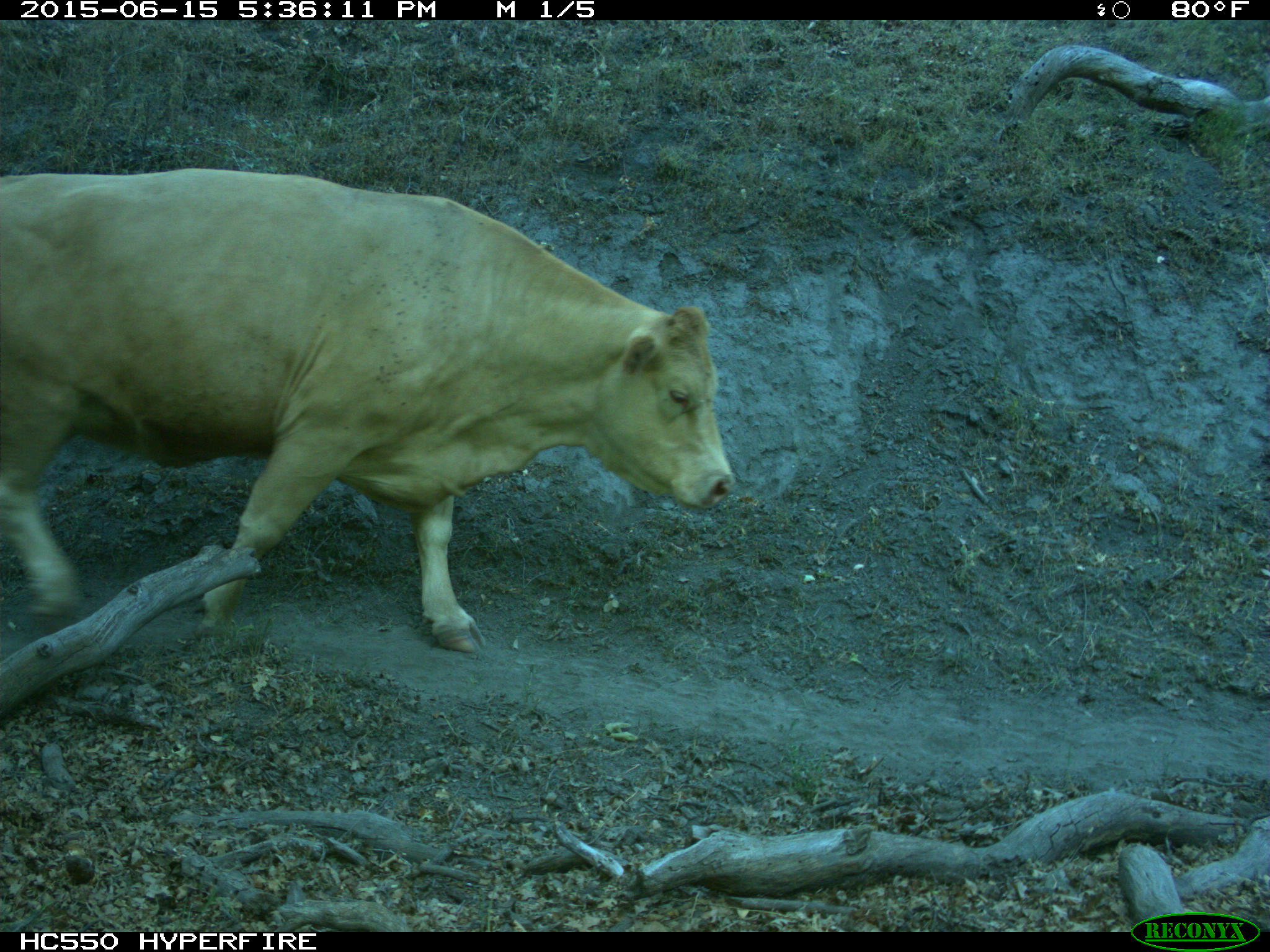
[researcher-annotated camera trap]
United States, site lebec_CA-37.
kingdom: Animalia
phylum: Chordata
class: Mammalia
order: Artiodactyla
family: Bovidae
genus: Bos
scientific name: Bos taurus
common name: domestic cow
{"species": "Bos taurus (domestic cow)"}